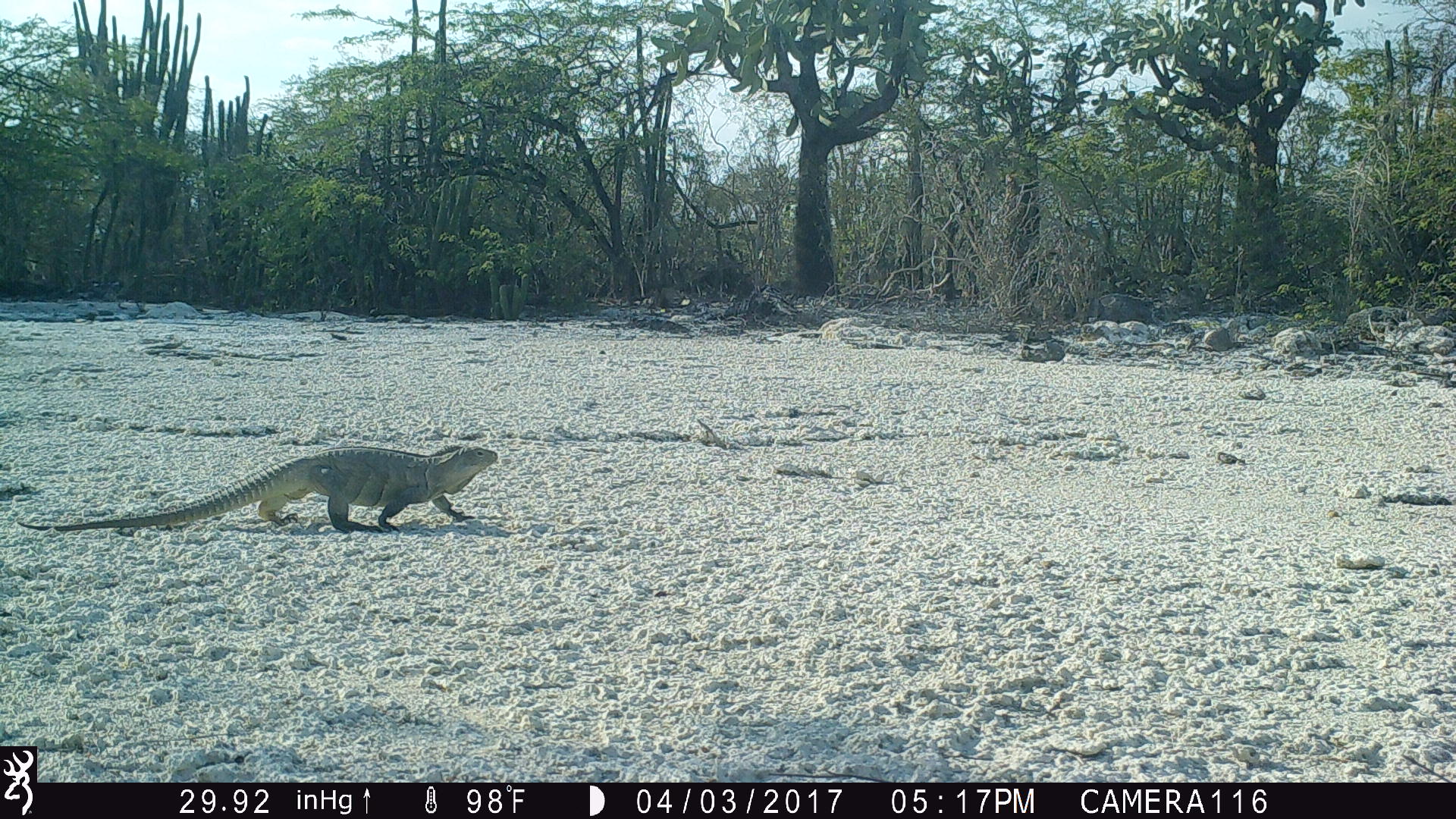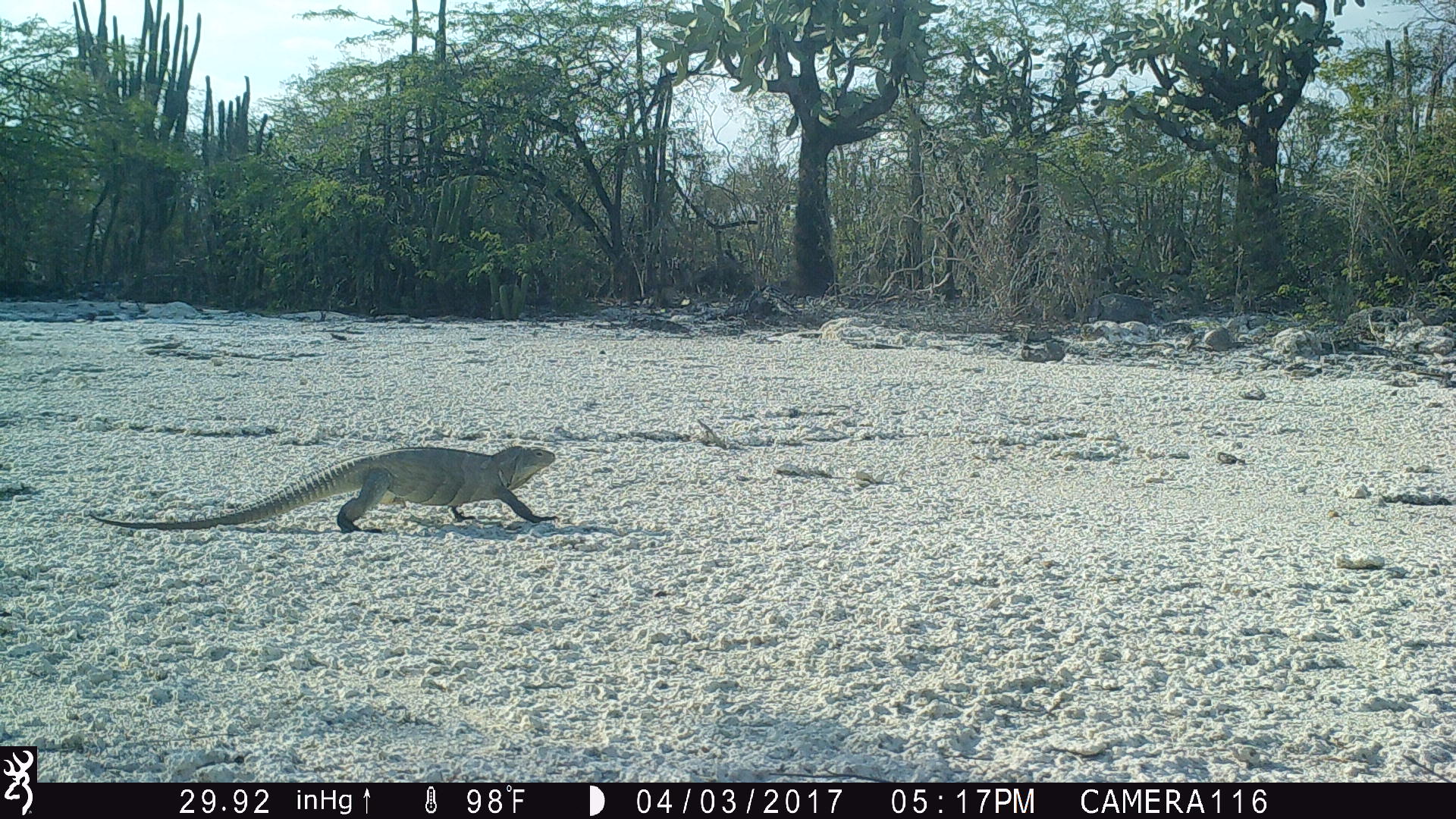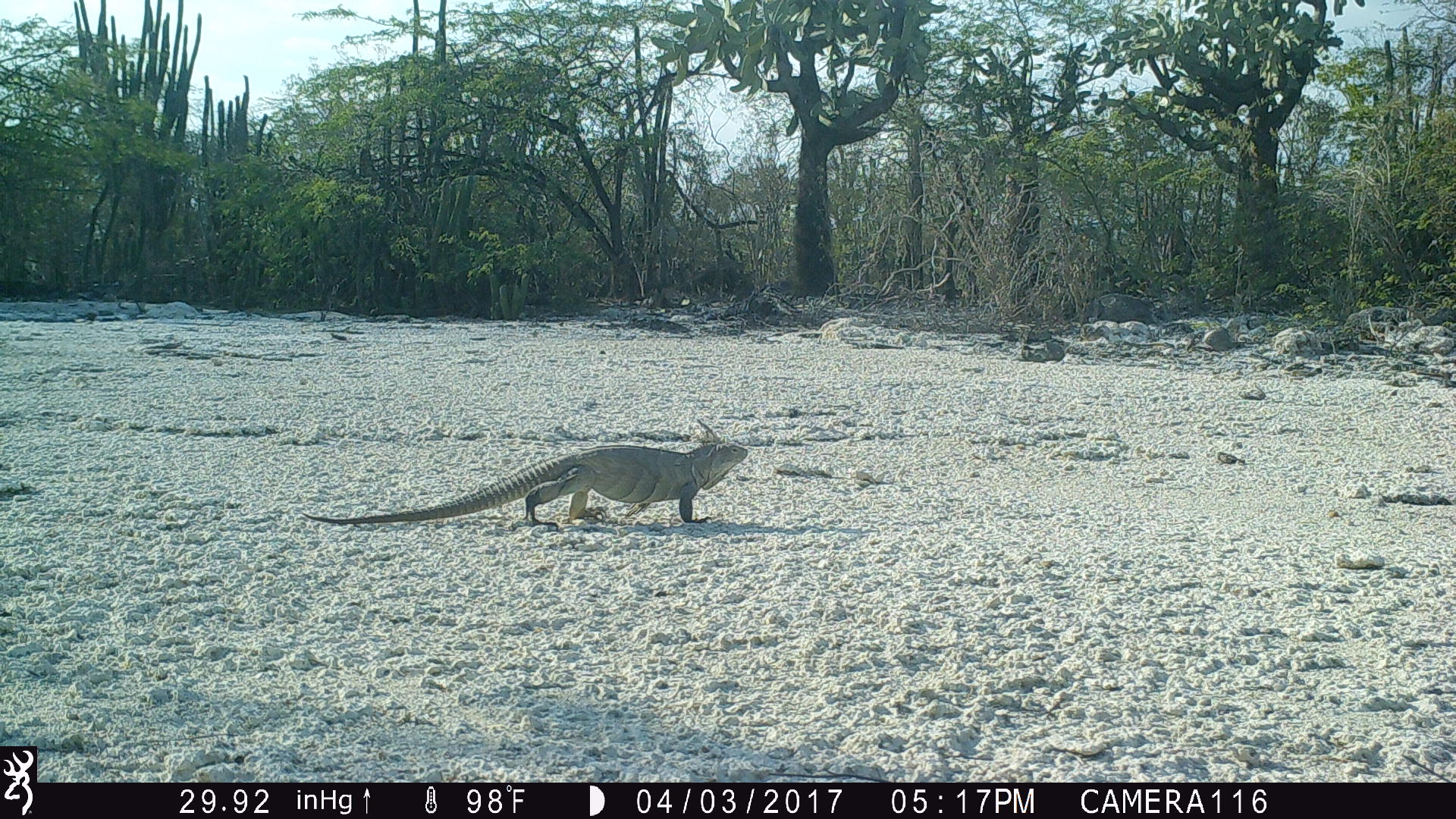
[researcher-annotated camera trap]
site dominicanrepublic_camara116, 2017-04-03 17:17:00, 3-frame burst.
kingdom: Animalia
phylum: Chordata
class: Reptilia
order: Squamata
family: Iguanidae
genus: Iguana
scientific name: Iguana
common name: typical iguanas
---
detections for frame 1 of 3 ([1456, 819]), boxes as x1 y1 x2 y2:
iguana: 16 437 505 535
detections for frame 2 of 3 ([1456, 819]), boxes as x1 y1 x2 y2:
iguana: 74 441 559 532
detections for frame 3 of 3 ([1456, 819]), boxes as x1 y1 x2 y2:
iguana: 299 431 761 526